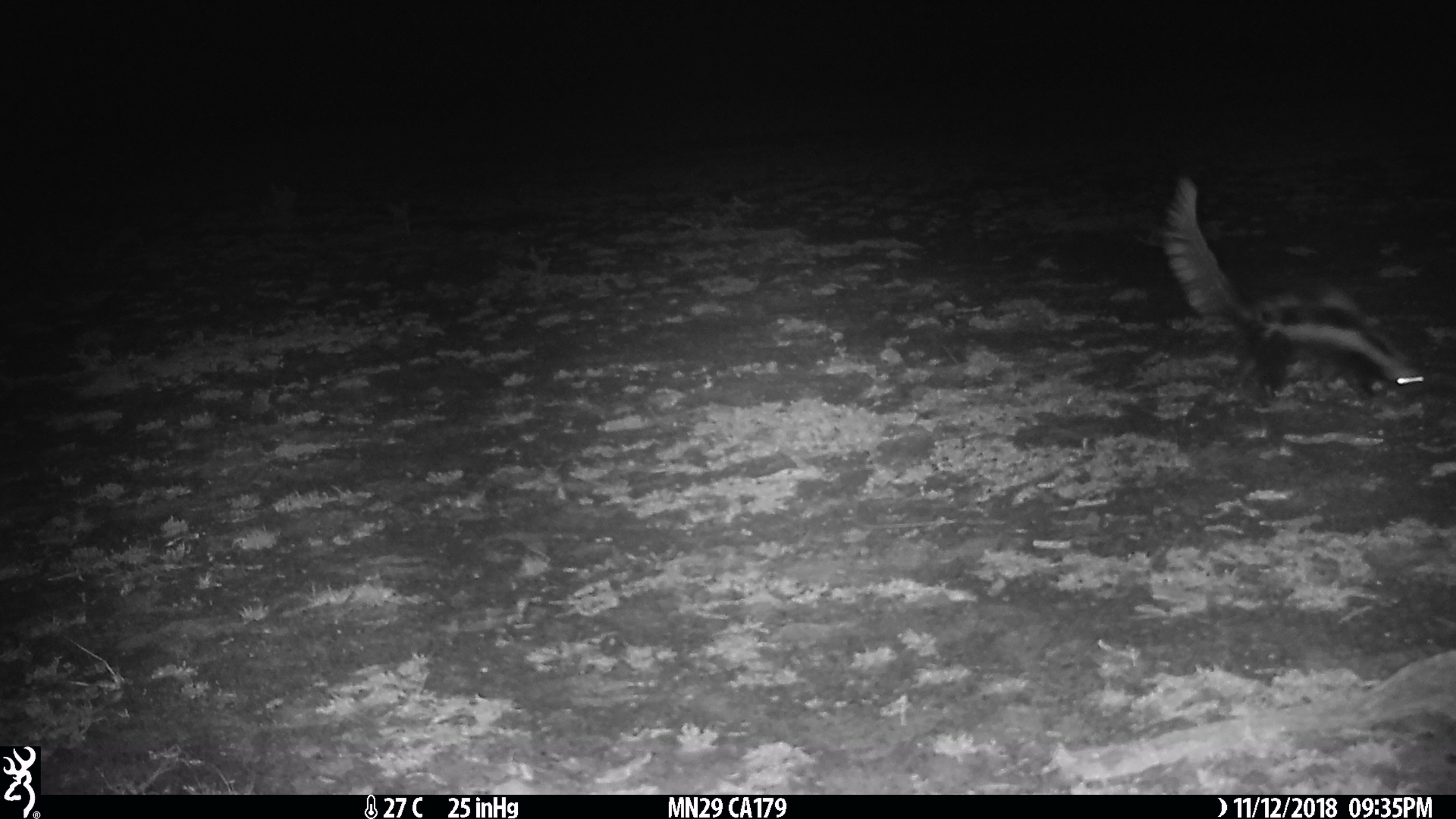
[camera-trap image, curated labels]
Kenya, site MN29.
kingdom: Animalia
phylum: Chordata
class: Mammalia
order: Carnivora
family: Mustelidae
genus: Ictonyx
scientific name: Ictonyx striatus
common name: zorilla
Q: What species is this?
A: Zorilla (Ictonyx striatus).